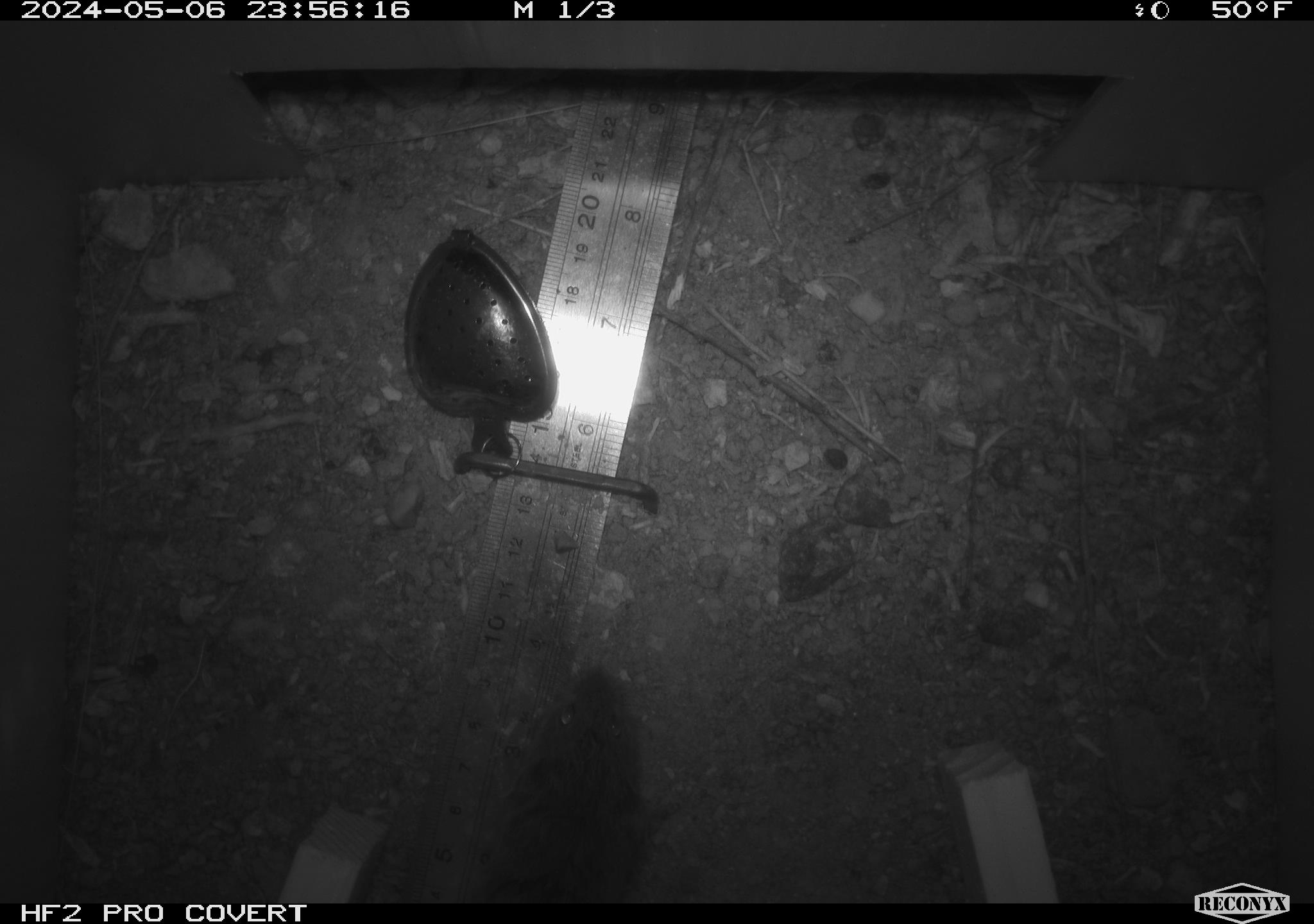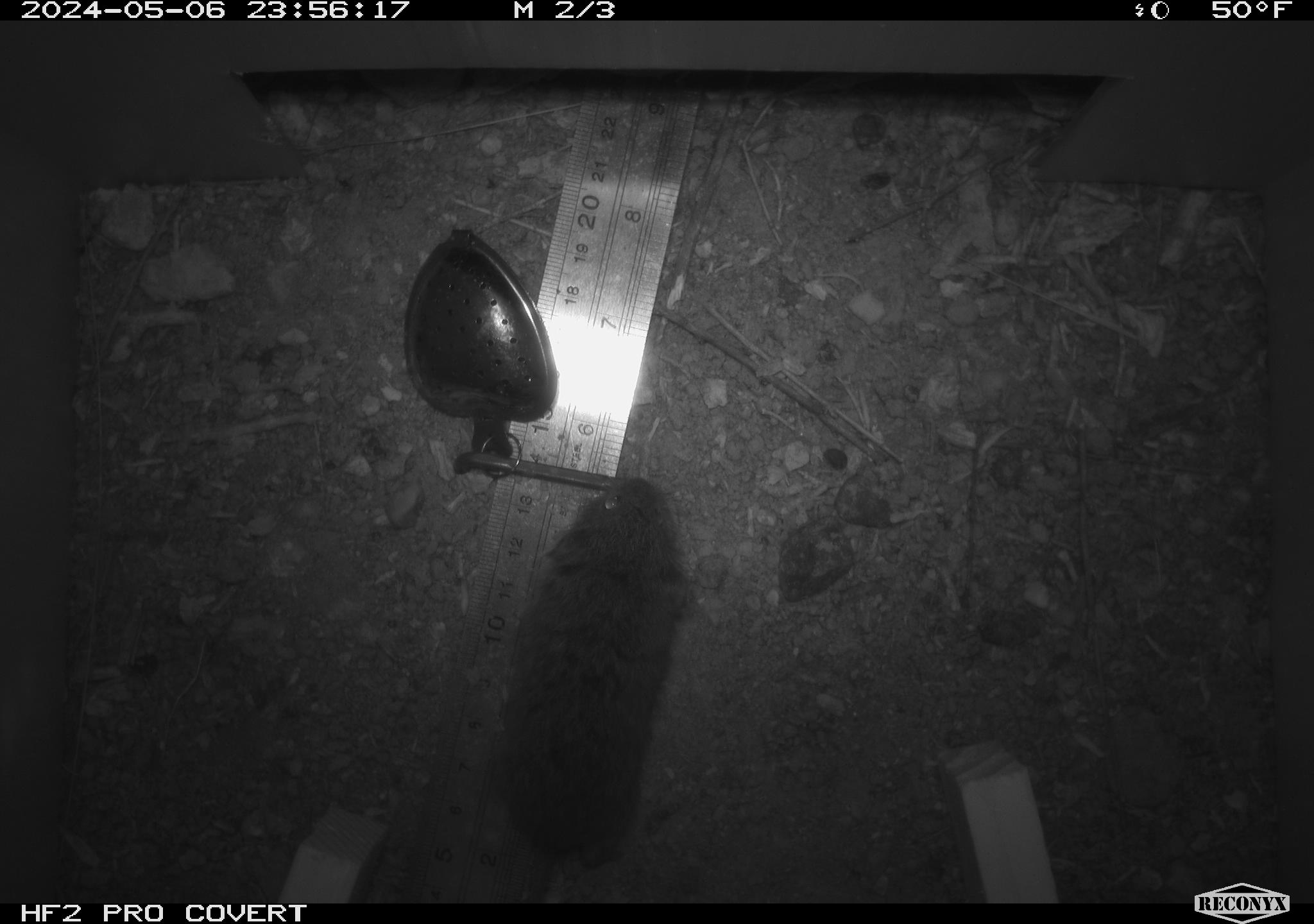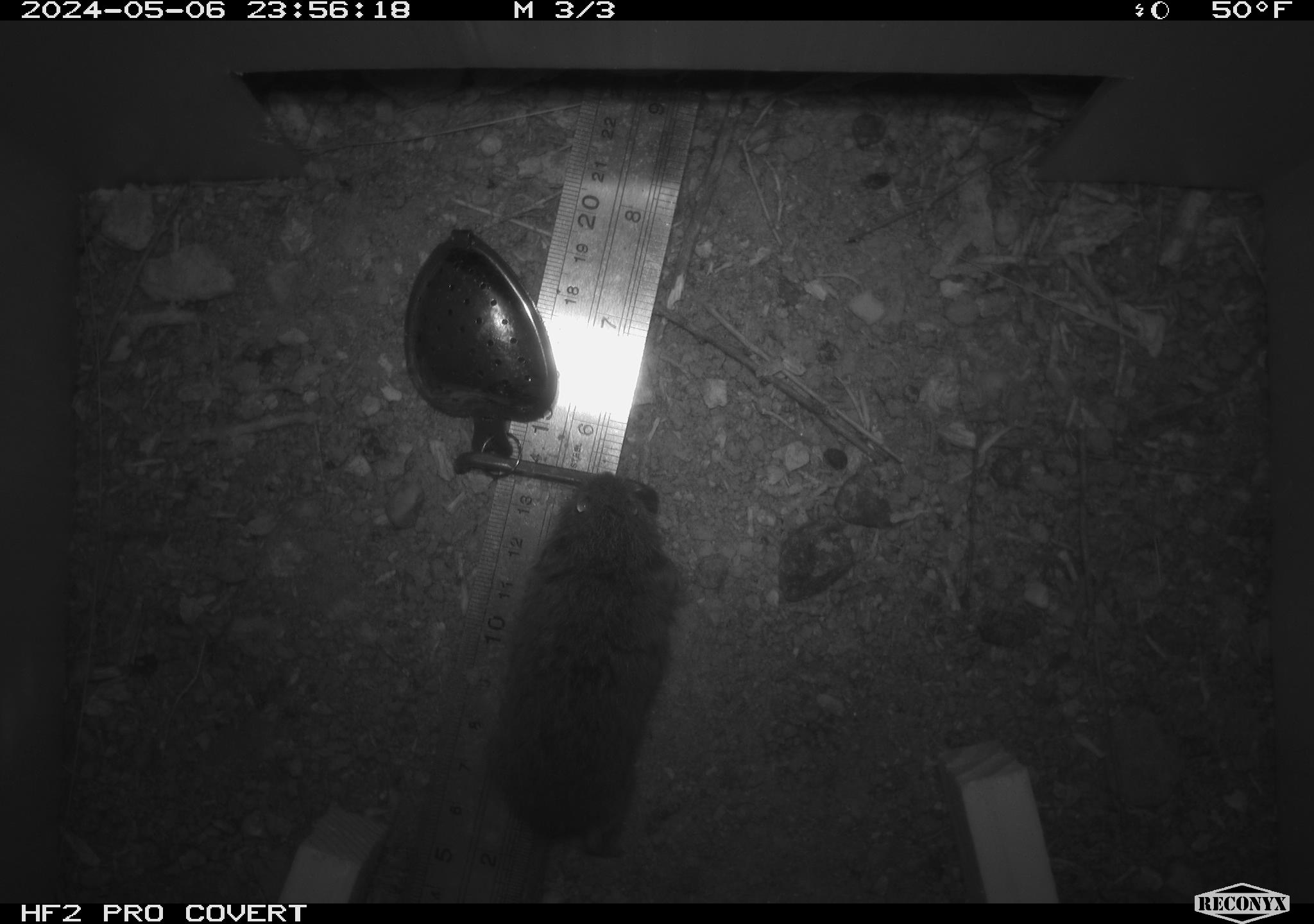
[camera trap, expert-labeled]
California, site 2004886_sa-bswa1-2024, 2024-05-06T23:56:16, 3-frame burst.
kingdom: Animalia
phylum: Chordata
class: Mammalia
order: Rodentia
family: Cricetidae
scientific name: Arvicolinae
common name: voles, lemmings, and muskrats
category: arvicolinae subfamily